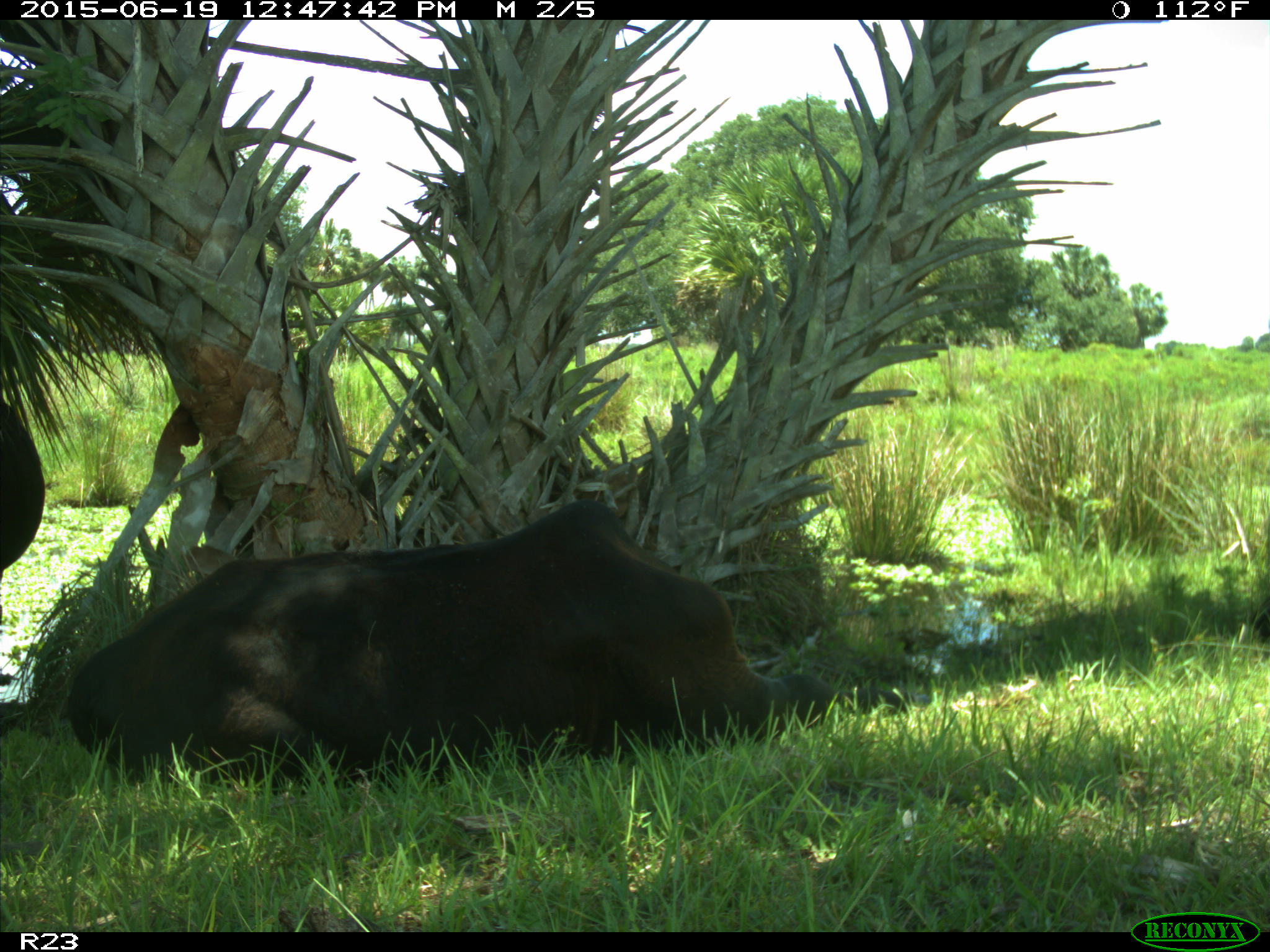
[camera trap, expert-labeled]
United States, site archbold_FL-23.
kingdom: Animalia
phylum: Chordata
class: Aves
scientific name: Aves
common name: birds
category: unidentified bird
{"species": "unidentified bird (birds) (Aves)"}